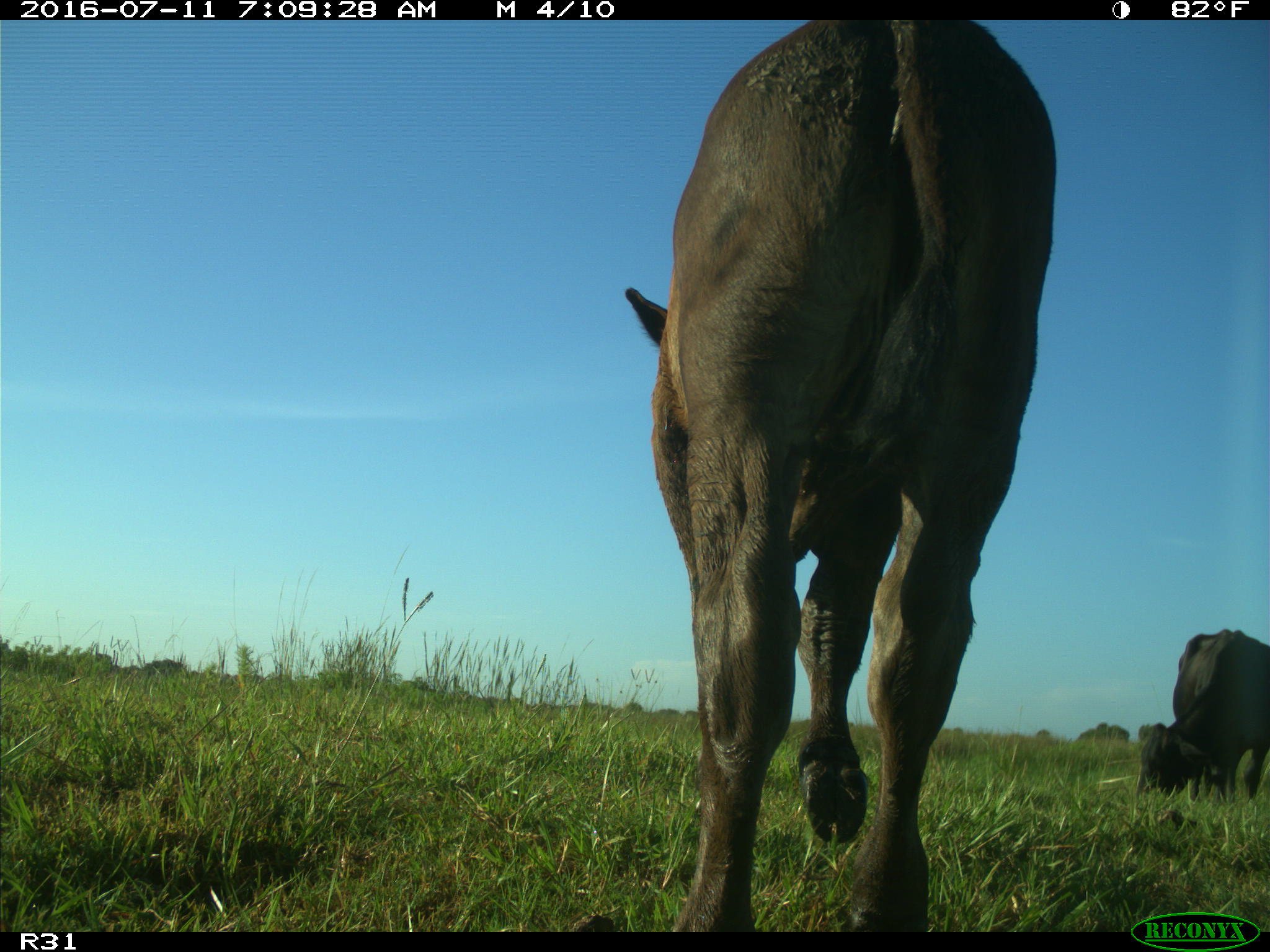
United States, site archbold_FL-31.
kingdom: Animalia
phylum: Chordata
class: Mammalia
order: Artiodactyla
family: Bovidae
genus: Bos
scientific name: Bos taurus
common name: domestic cow